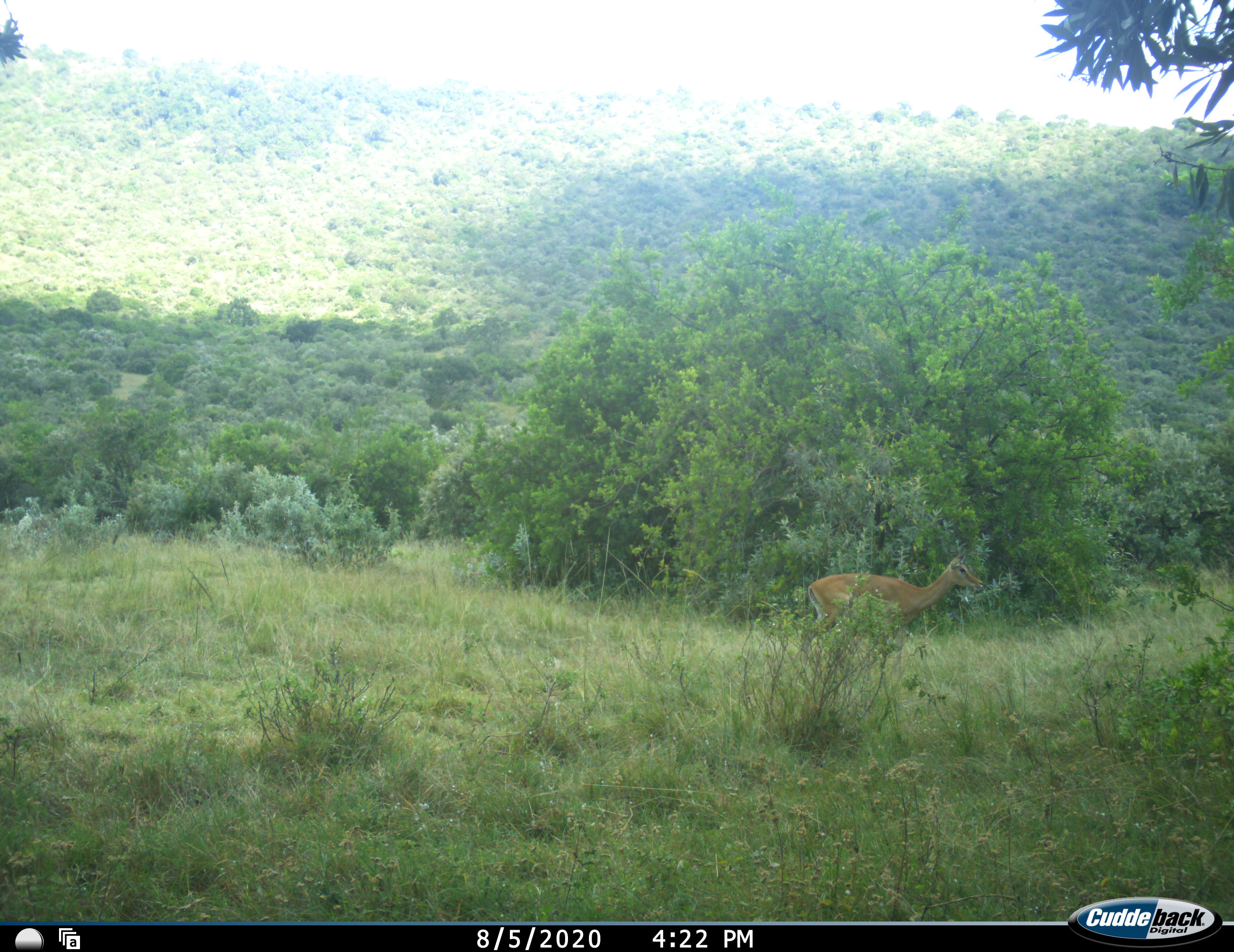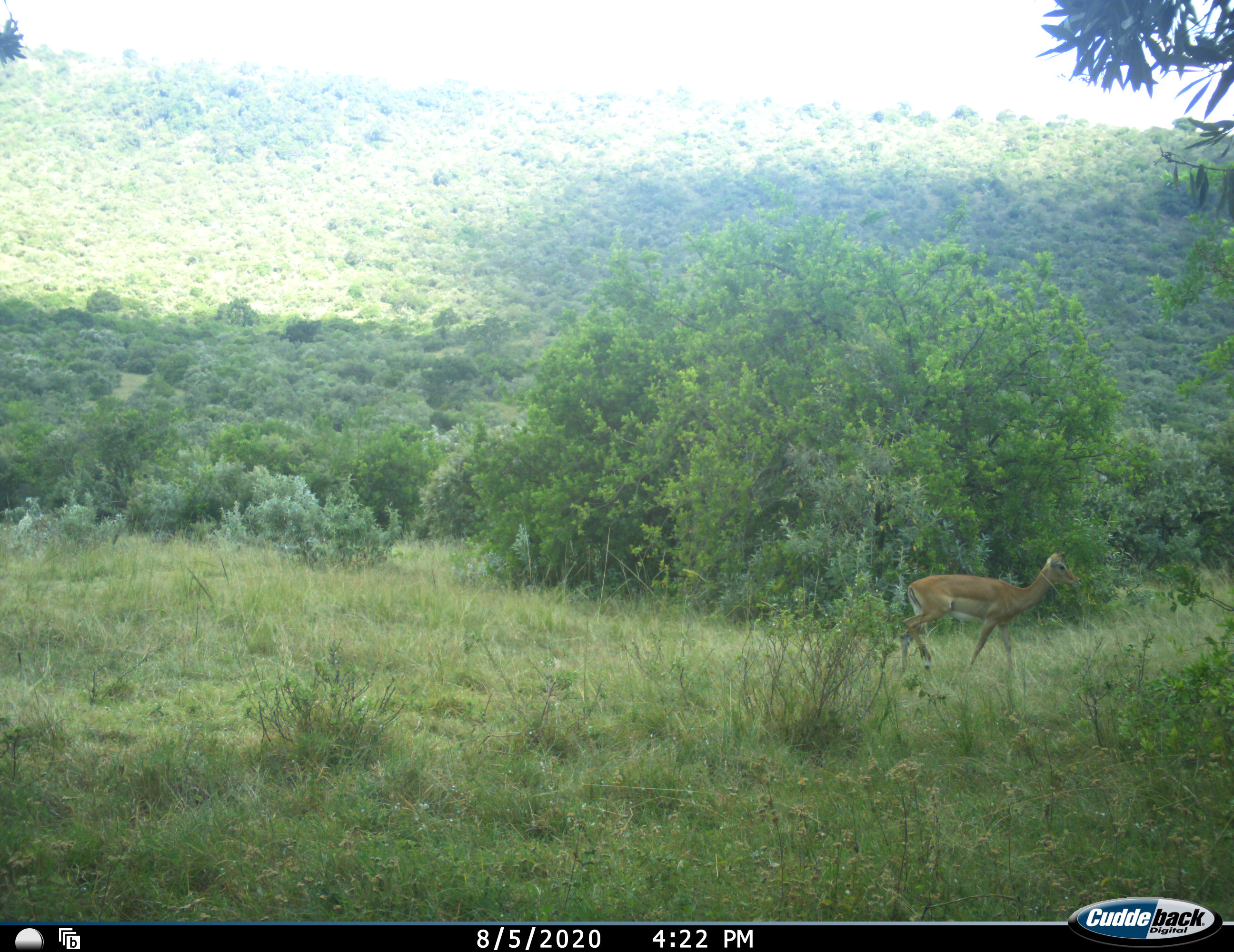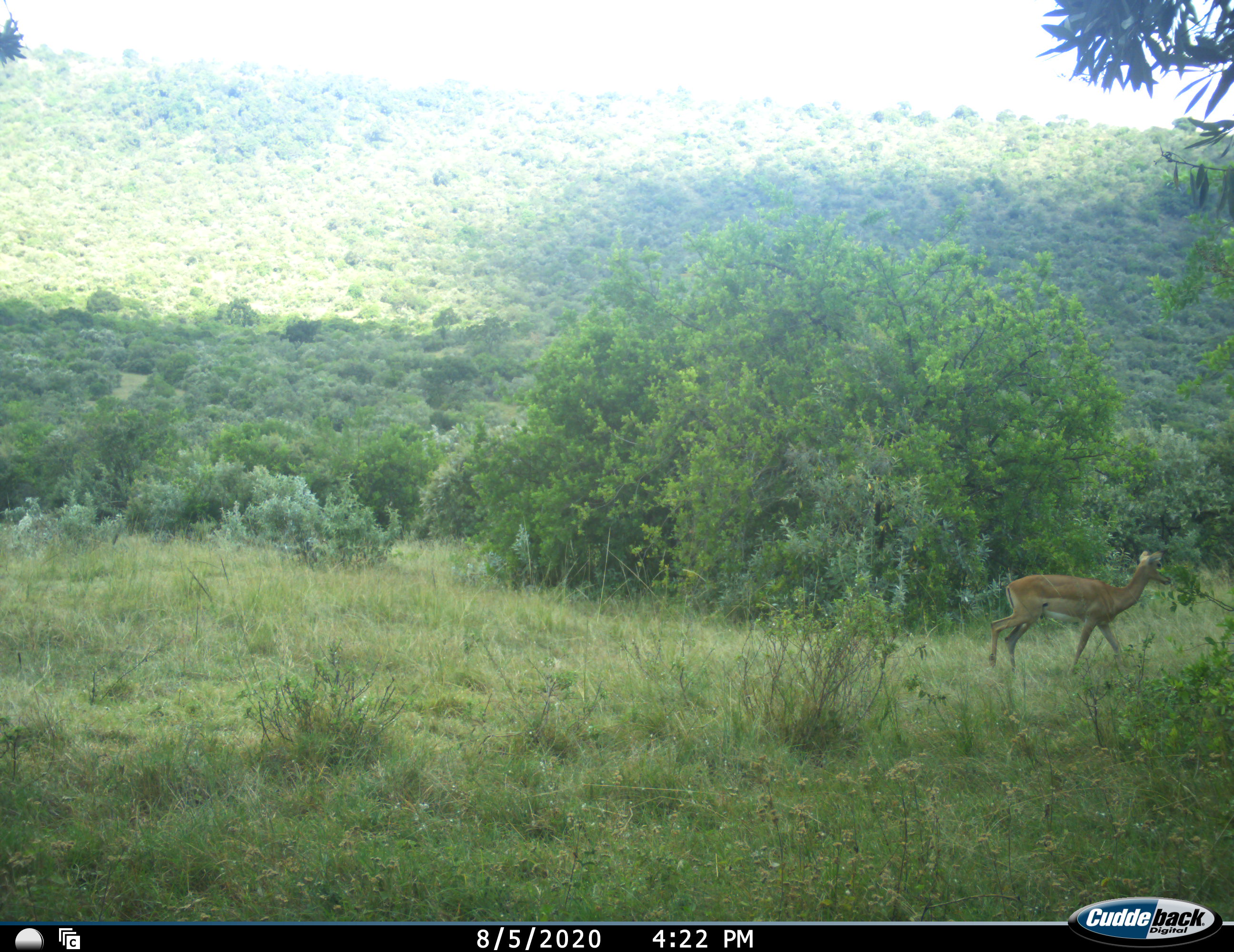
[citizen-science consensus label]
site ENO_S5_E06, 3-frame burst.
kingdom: Animalia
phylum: Chordata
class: Mammalia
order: Artiodactyla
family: Bovidae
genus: Aepyceros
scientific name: Aepyceros melampus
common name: impala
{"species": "impala (Aepyceros melampus)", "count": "1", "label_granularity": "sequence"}